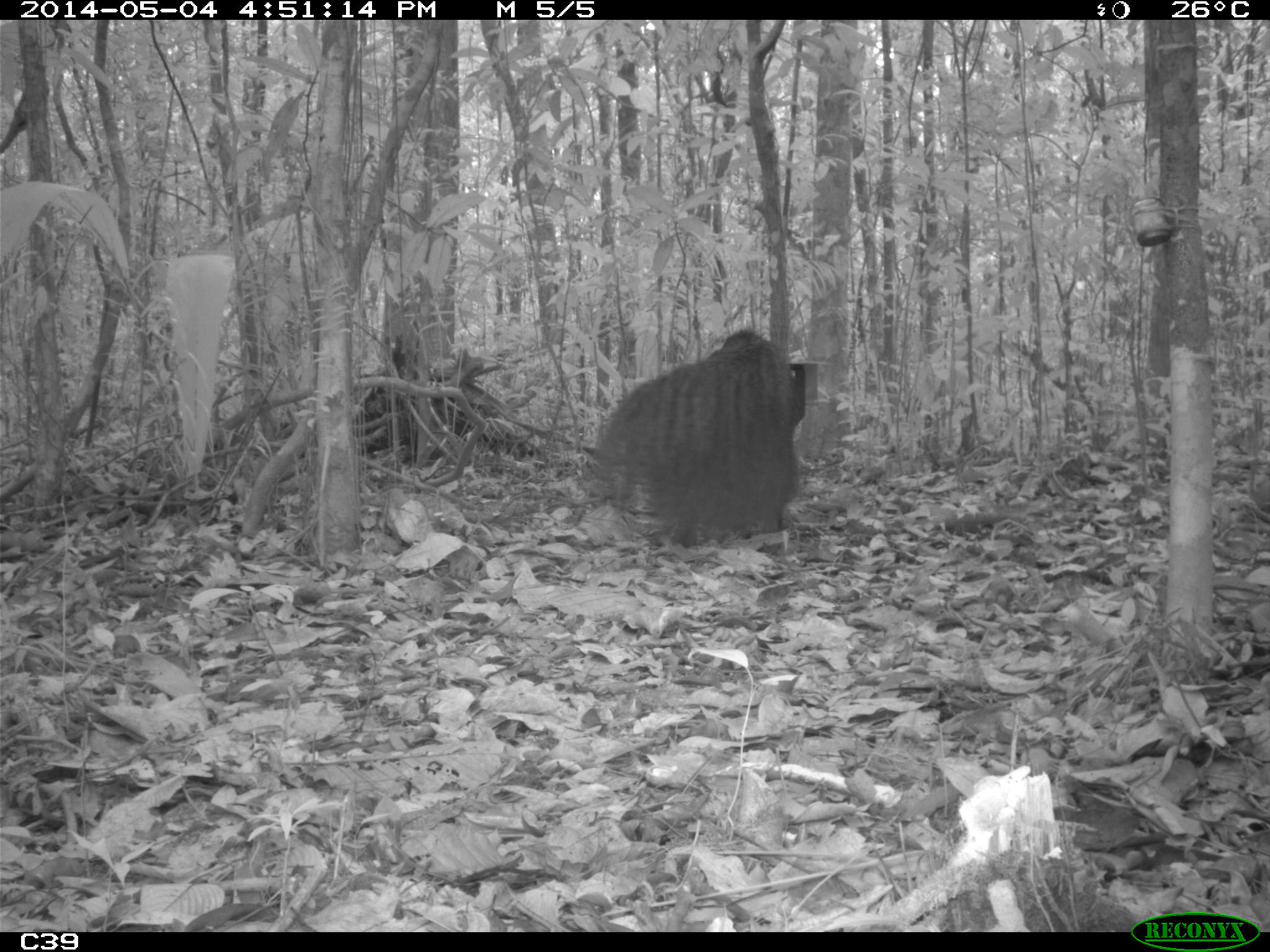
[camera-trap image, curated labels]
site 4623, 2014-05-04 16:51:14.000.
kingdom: Animalia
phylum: Chordata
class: Mammalia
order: Pilosa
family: Myrmecophagidae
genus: Myrmecophaga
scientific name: Myrmecophaga tridactyla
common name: giant anteater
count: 1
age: adult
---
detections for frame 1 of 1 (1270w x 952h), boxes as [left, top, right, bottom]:
myrmecophaga tridactyla: [586, 329, 803, 547]